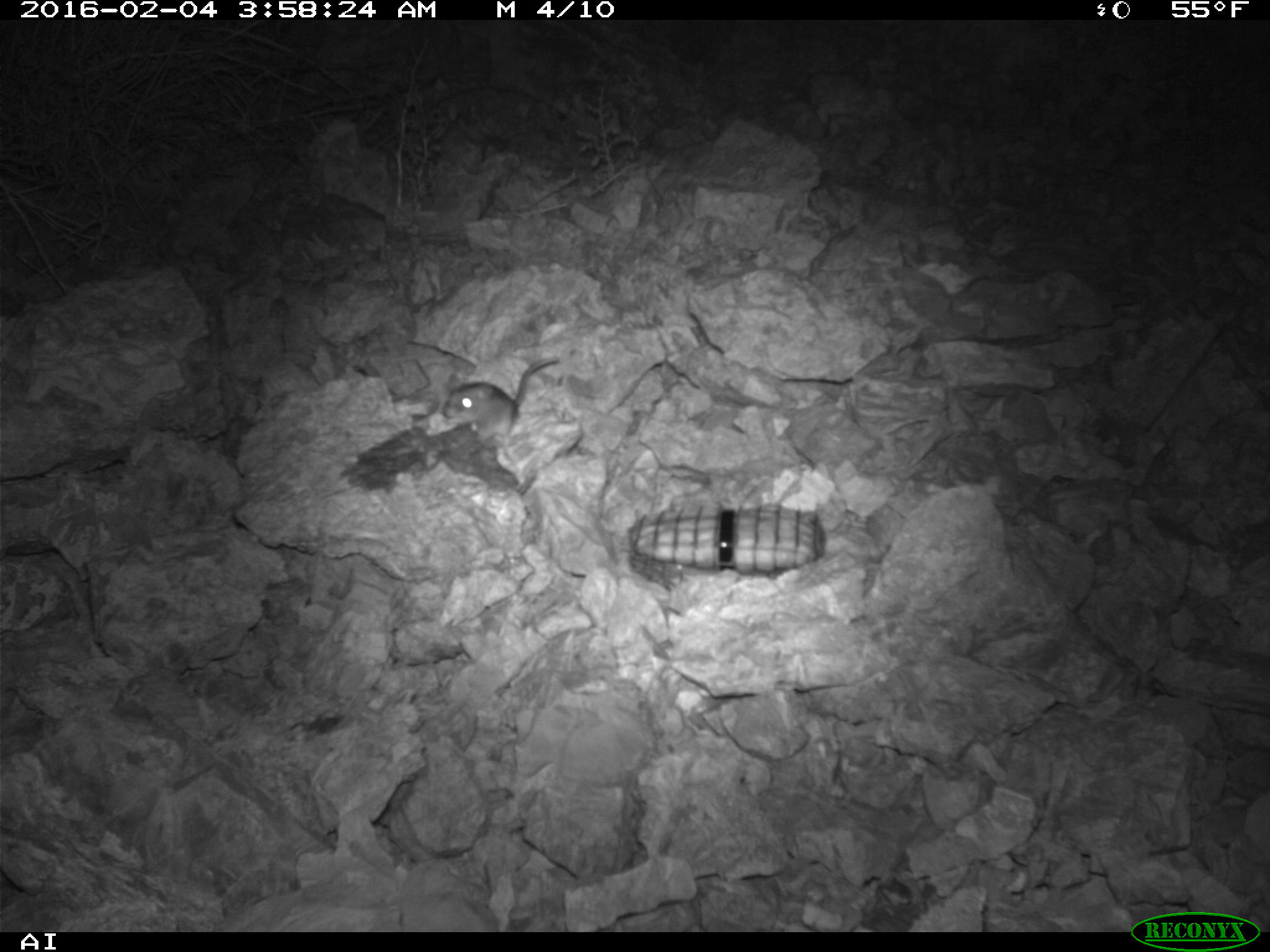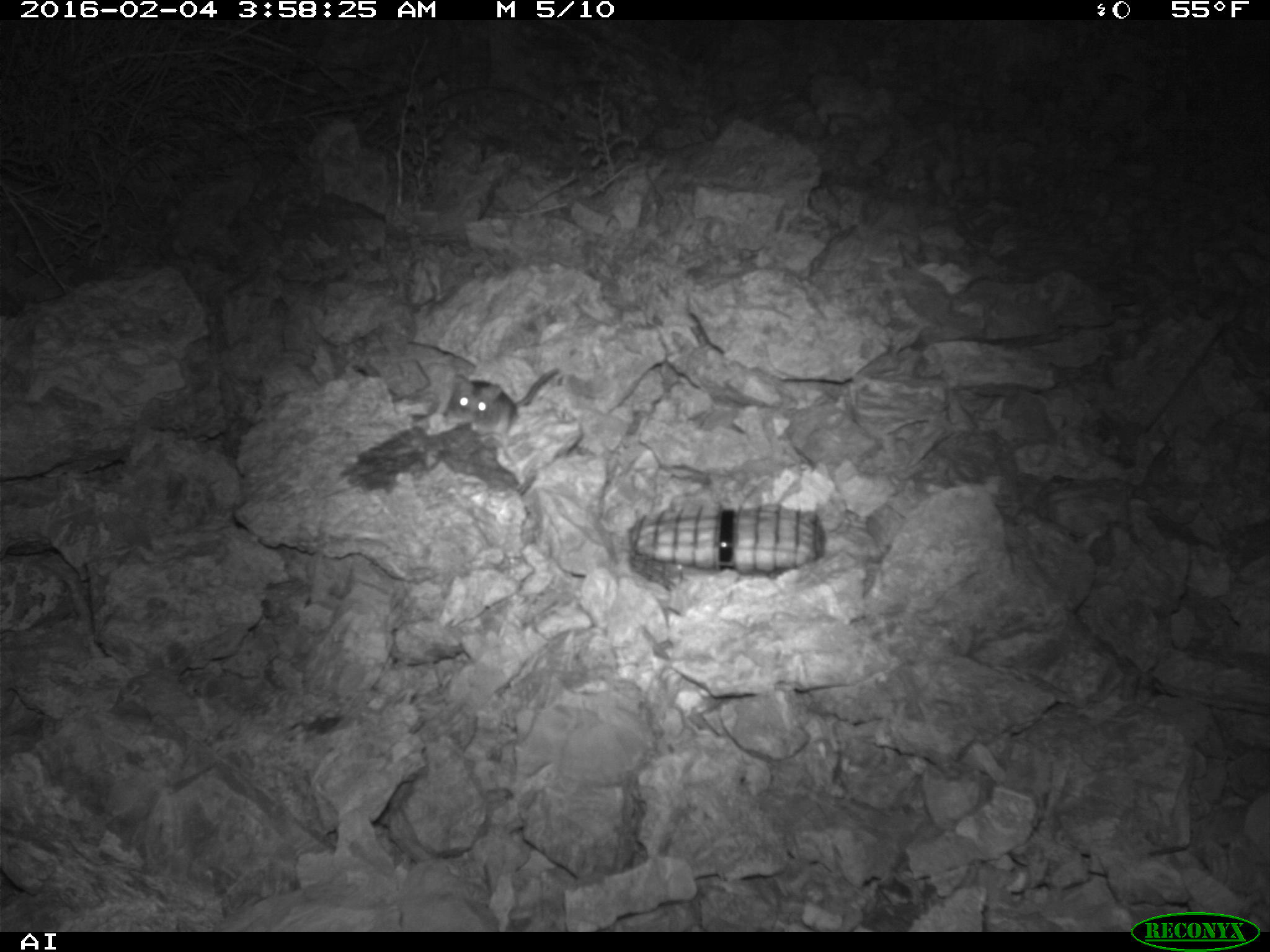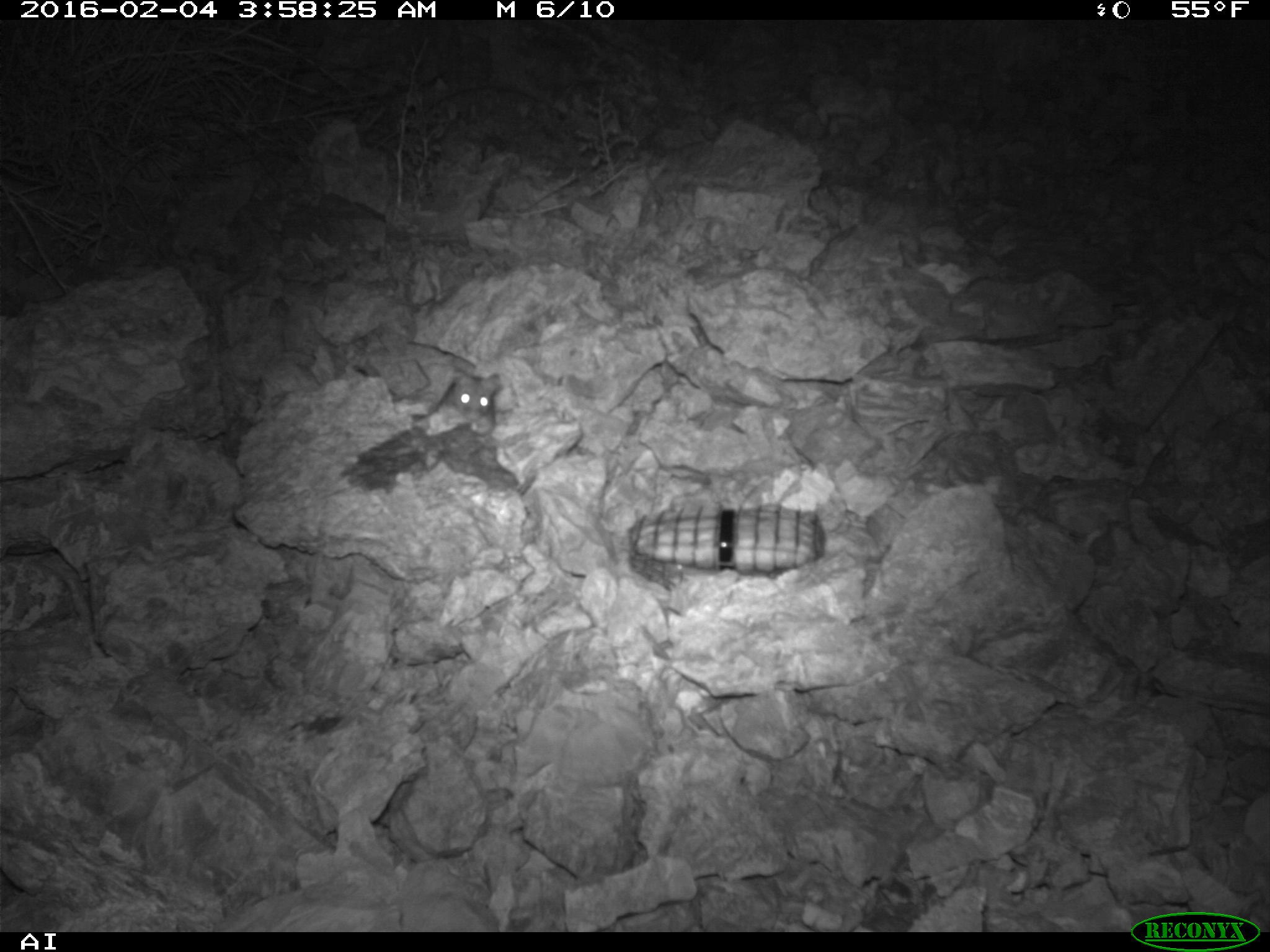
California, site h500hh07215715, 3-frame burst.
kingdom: Animalia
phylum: Chordata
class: Mammalia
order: Rodentia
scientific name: Rodentia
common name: rodent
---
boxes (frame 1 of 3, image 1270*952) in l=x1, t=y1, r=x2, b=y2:
rodent: l=443, t=356, r=559, b=452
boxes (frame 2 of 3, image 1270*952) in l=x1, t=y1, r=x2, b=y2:
rodent: l=442, t=366, r=559, b=437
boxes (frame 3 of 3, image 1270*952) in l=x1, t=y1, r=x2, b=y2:
rodent: l=409, t=370, r=503, b=437